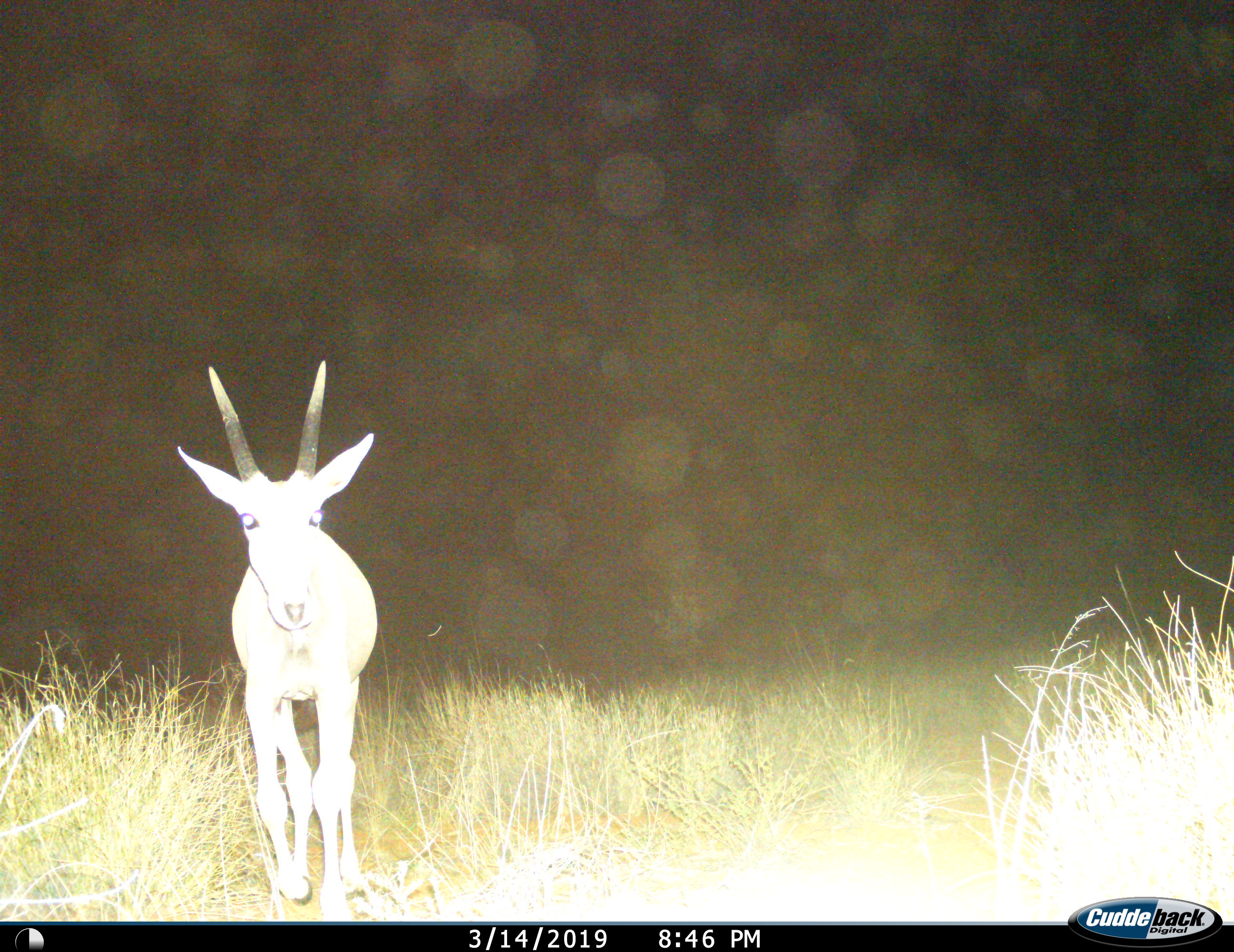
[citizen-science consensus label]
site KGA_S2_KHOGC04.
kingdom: Animalia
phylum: Chordata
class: Mammalia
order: Artiodactyla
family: Bovidae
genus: Tragelaphus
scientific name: Tragelaphus oryx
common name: eland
Eland (Tragelaphus oryx), count 1. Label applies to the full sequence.